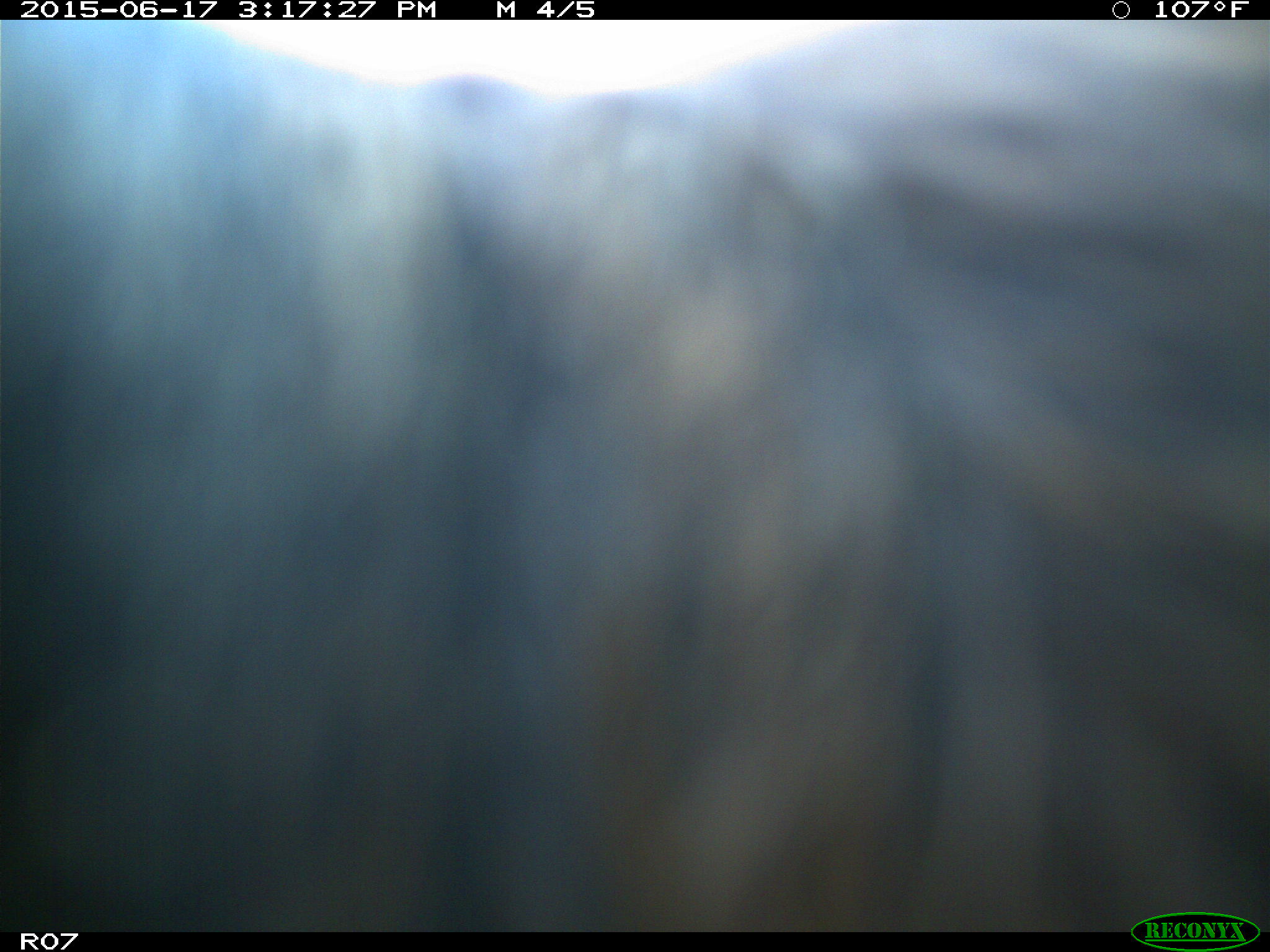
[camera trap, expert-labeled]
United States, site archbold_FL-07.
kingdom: Animalia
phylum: Chordata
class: Mammalia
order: Artiodactyla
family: Bovidae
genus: Bos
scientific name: Bos taurus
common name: domestic cow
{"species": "Bos taurus (domestic cow)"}